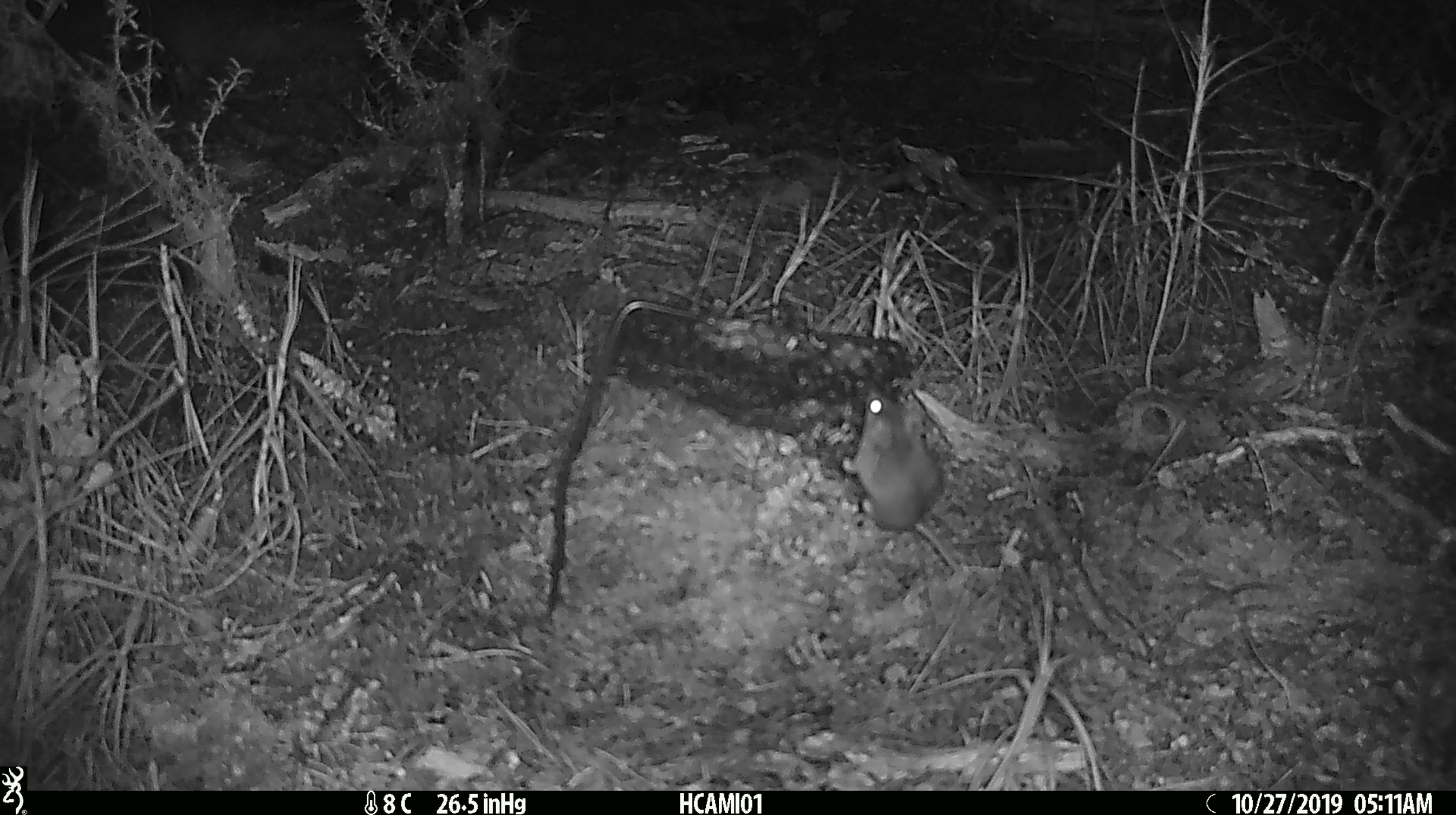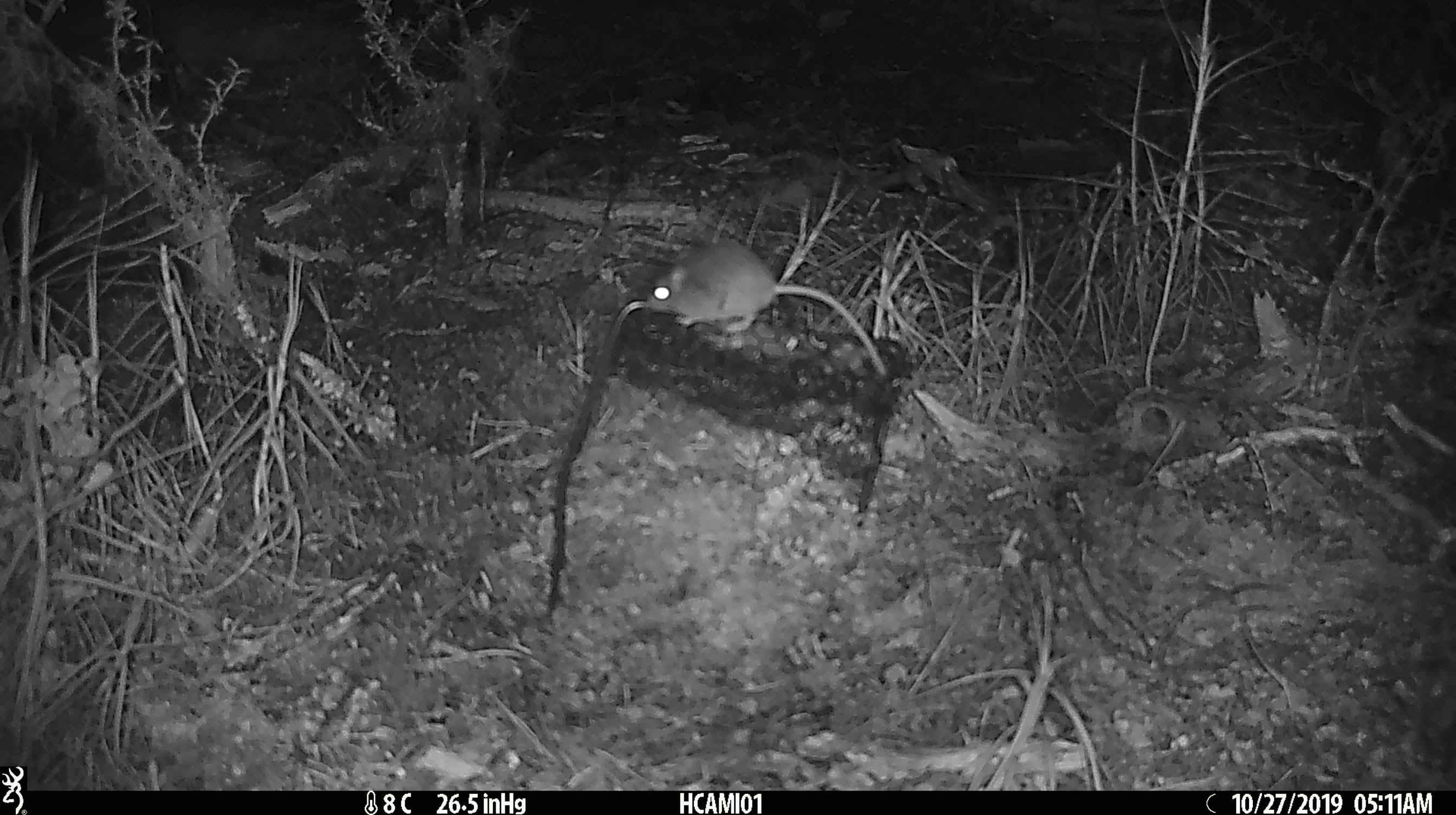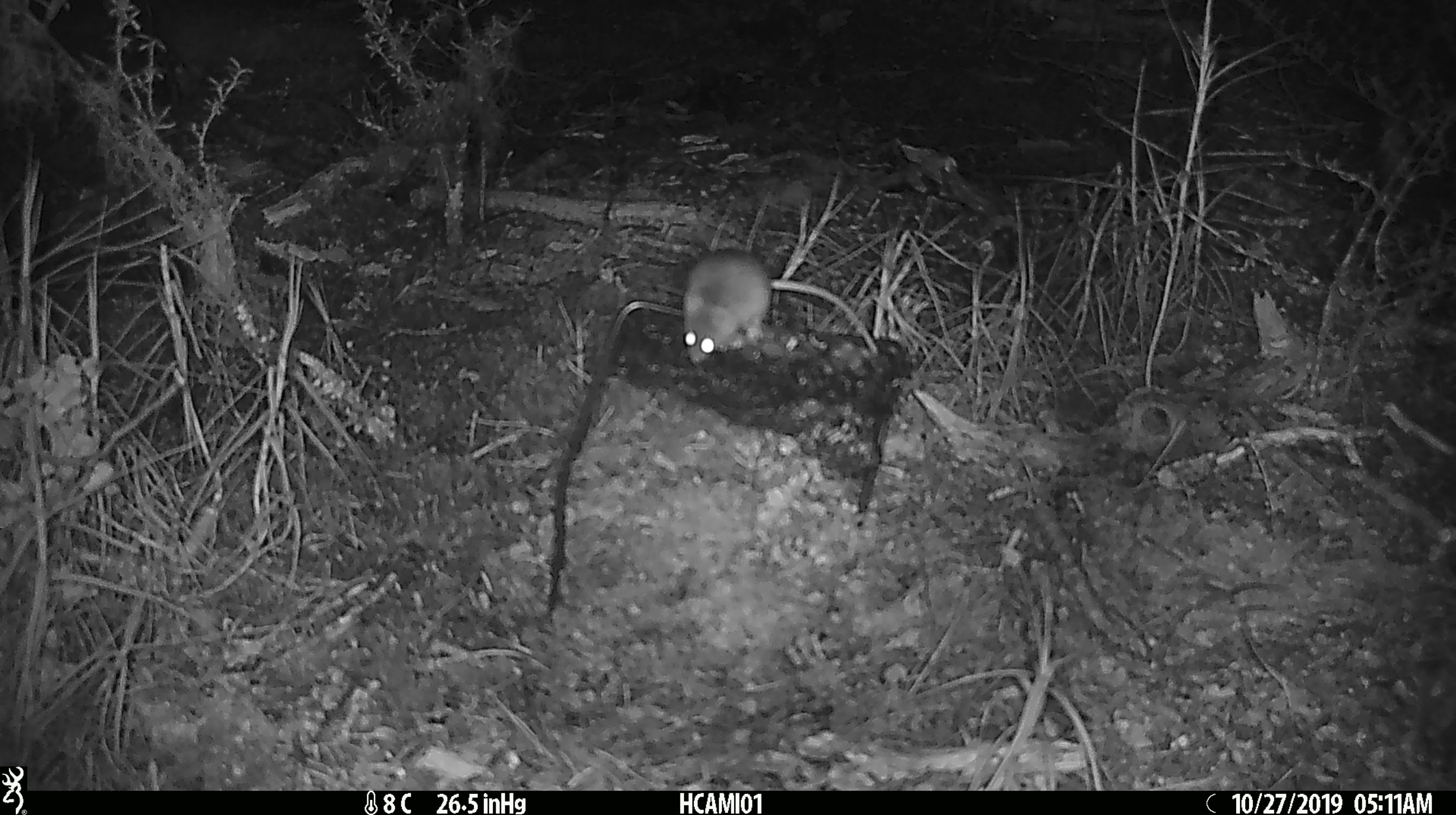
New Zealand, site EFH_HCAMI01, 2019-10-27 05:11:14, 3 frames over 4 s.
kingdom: Animalia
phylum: Chordata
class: Mammalia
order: Rodentia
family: Muridae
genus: Mus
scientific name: Mus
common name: mouse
Mouse (Mus).